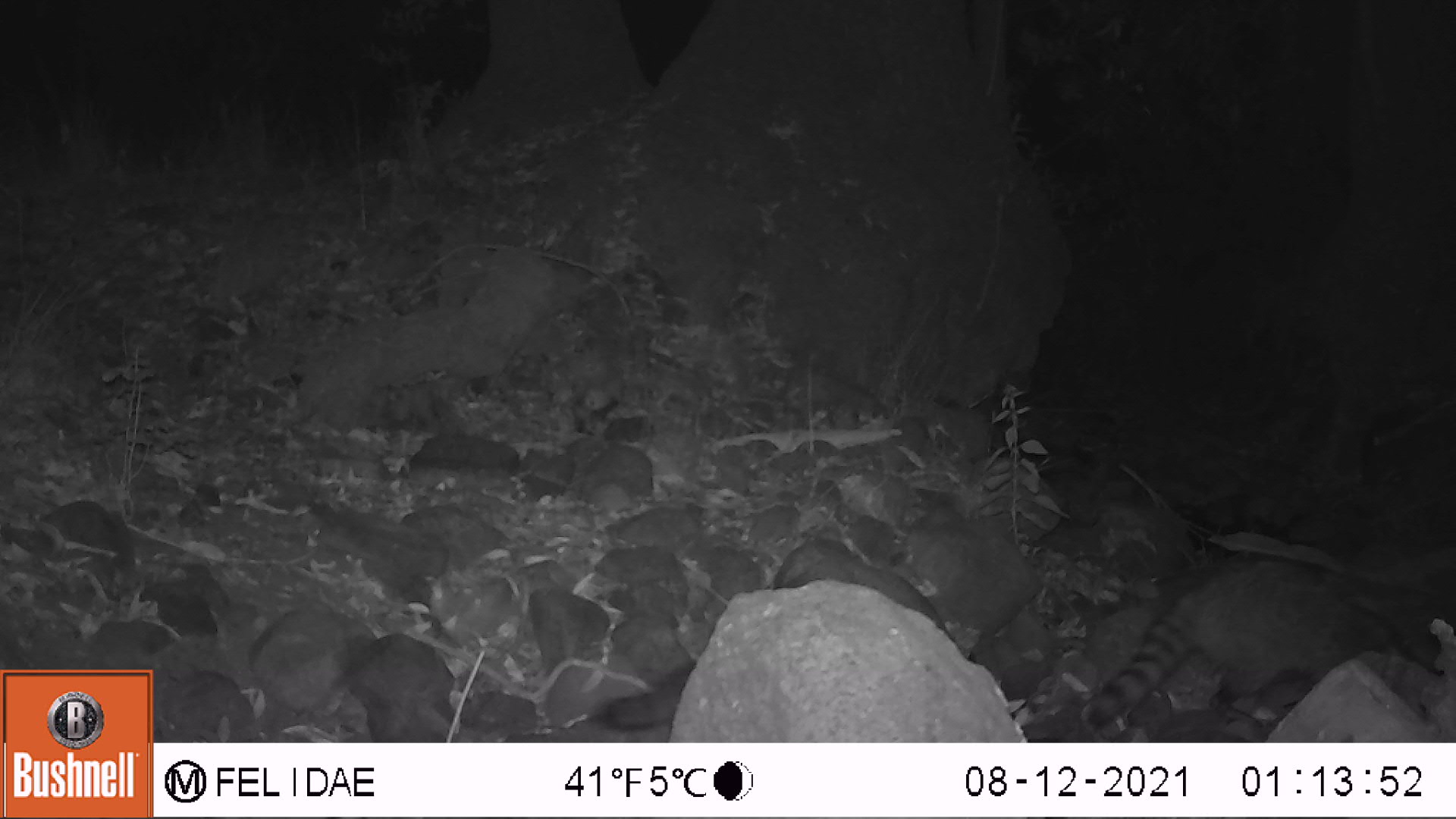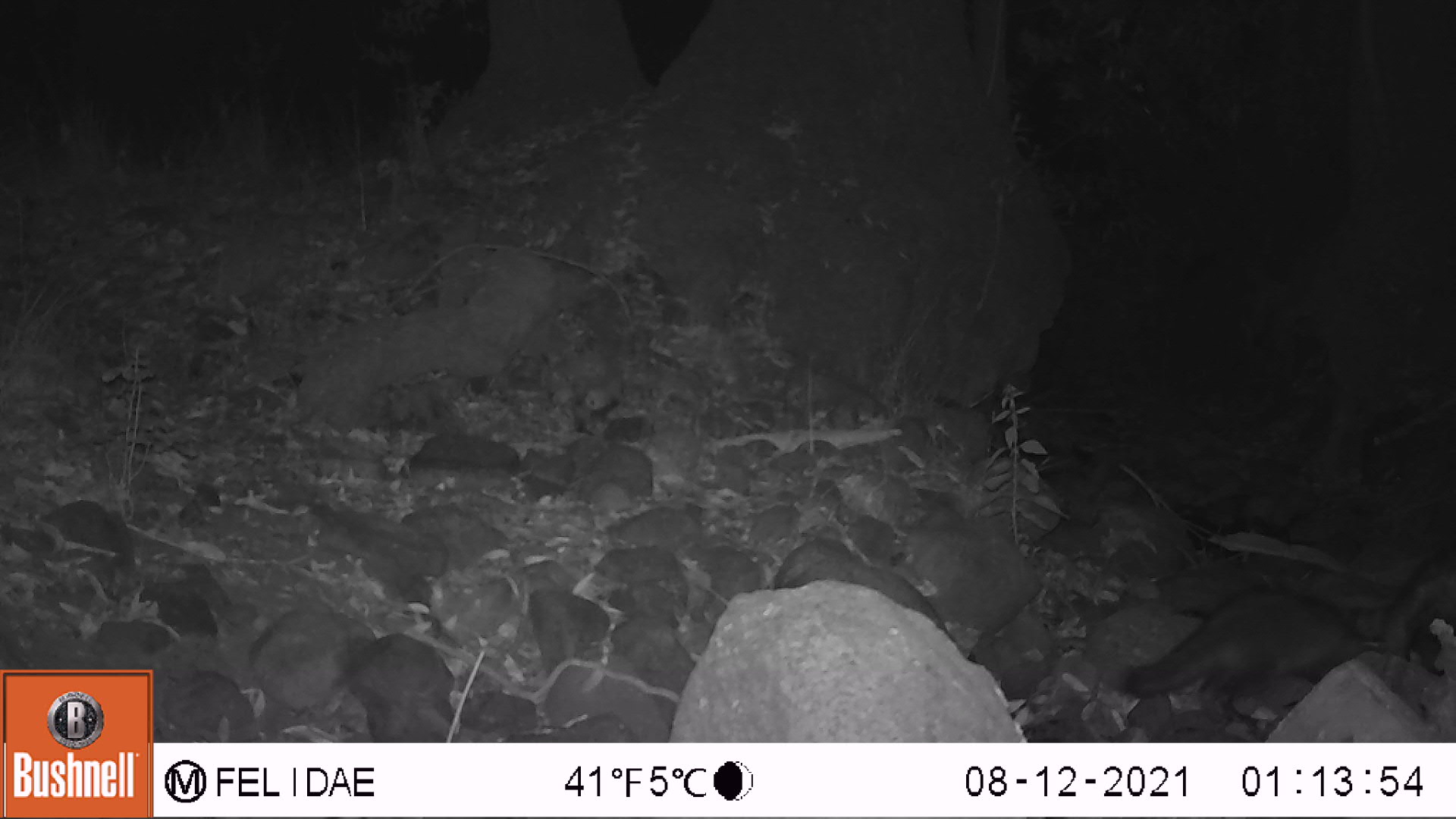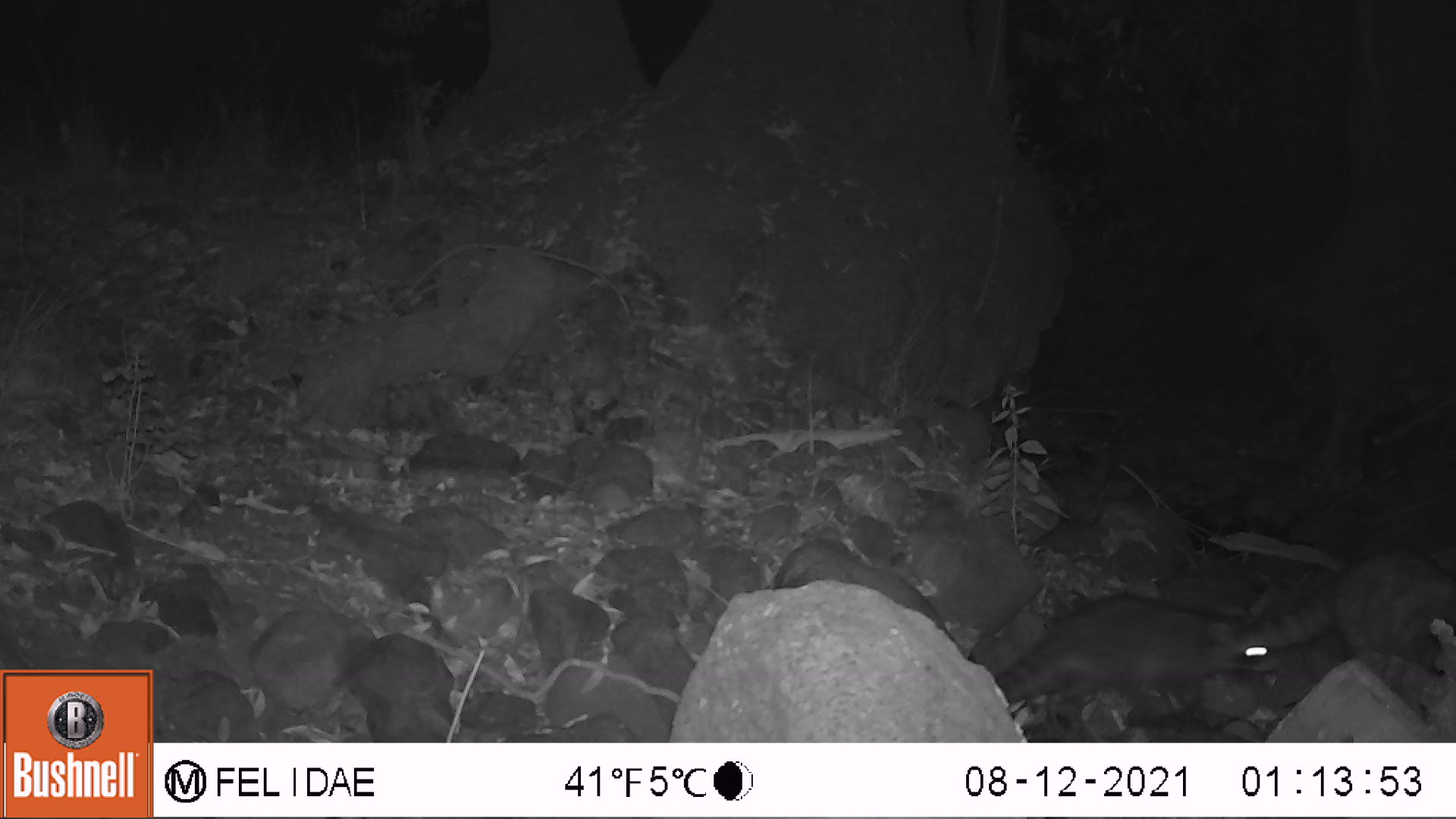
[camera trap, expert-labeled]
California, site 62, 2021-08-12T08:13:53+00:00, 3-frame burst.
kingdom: Animalia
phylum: Chordata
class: Mammalia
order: Carnivora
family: Procyonidae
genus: Procyon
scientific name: Procyon lotor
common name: raccoon